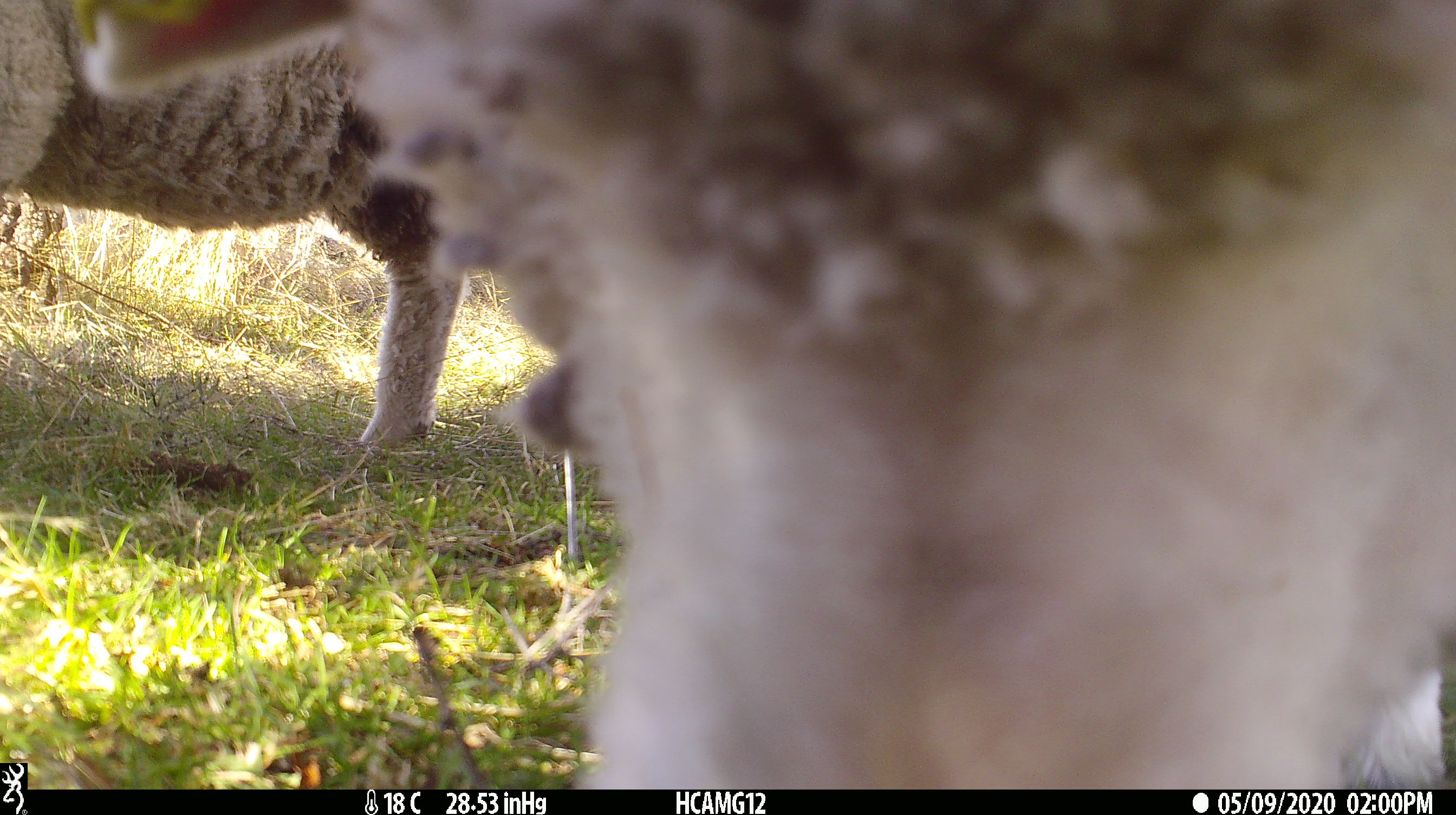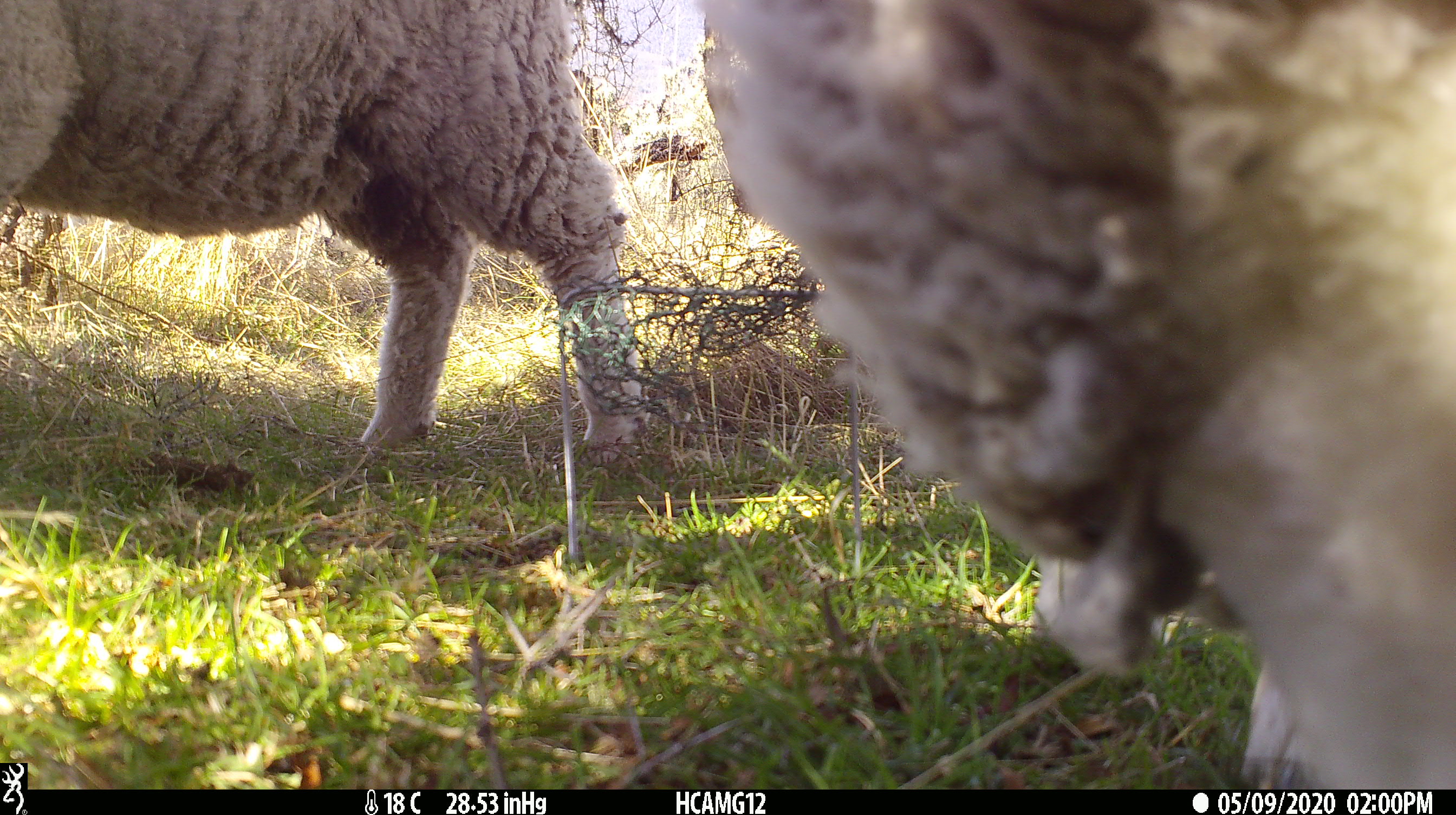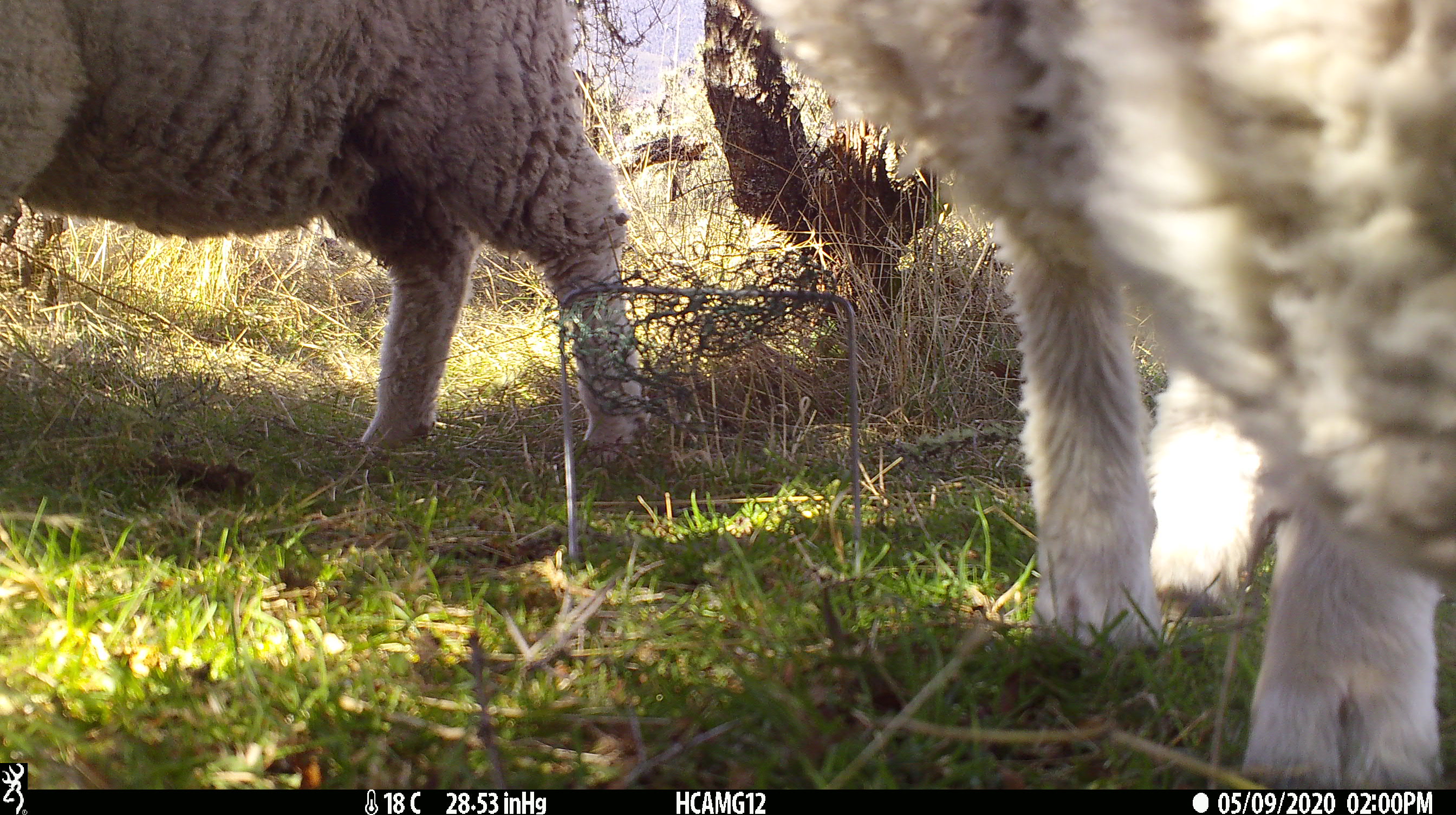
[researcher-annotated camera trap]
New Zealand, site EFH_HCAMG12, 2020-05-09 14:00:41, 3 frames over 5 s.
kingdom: Animalia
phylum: Chordata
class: Mammalia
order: Artiodactyla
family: Bovidae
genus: Ovis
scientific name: Ovis aries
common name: domestic sheep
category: sheep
Sheep (domestic sheep) (Ovis aries).